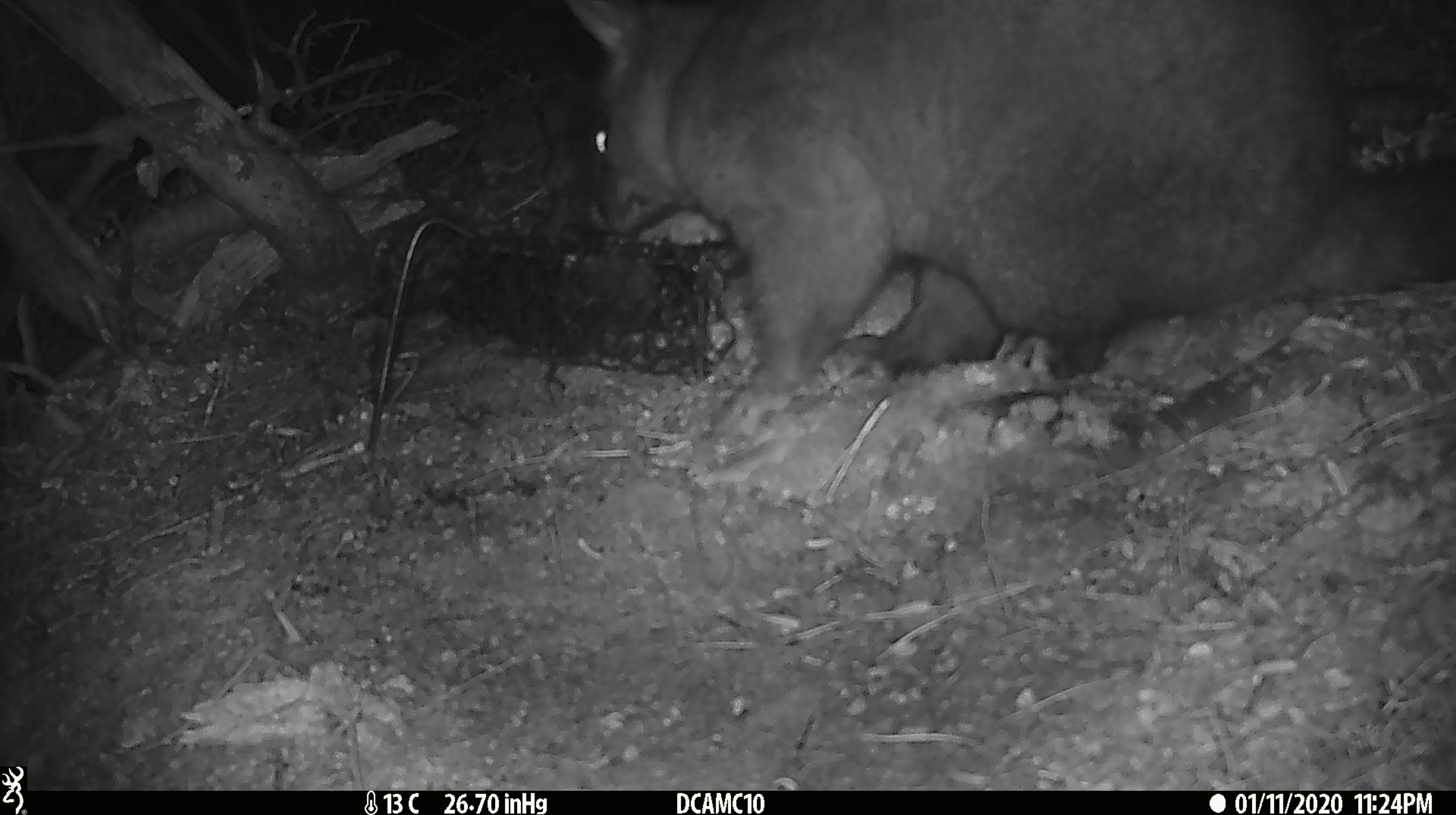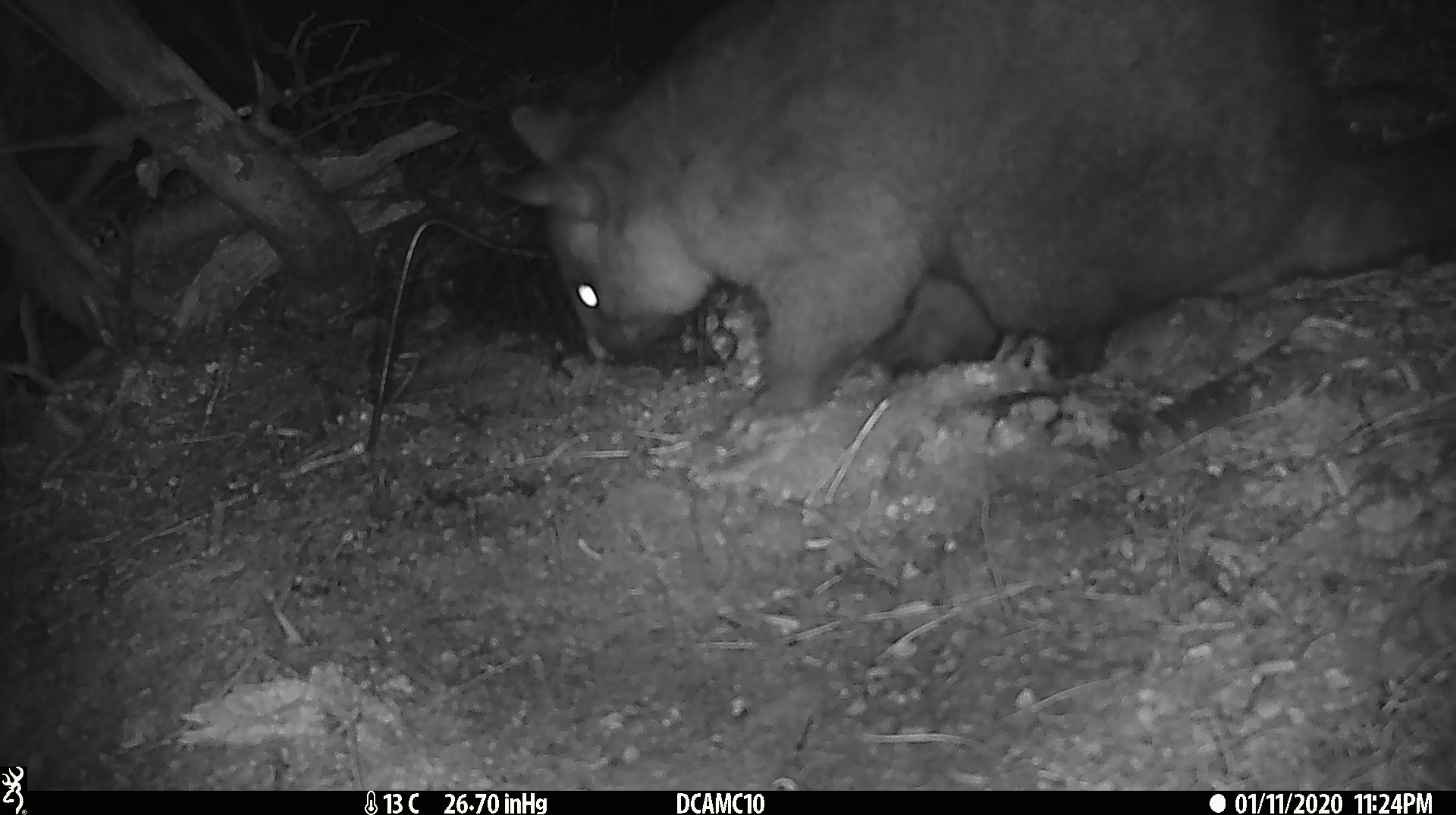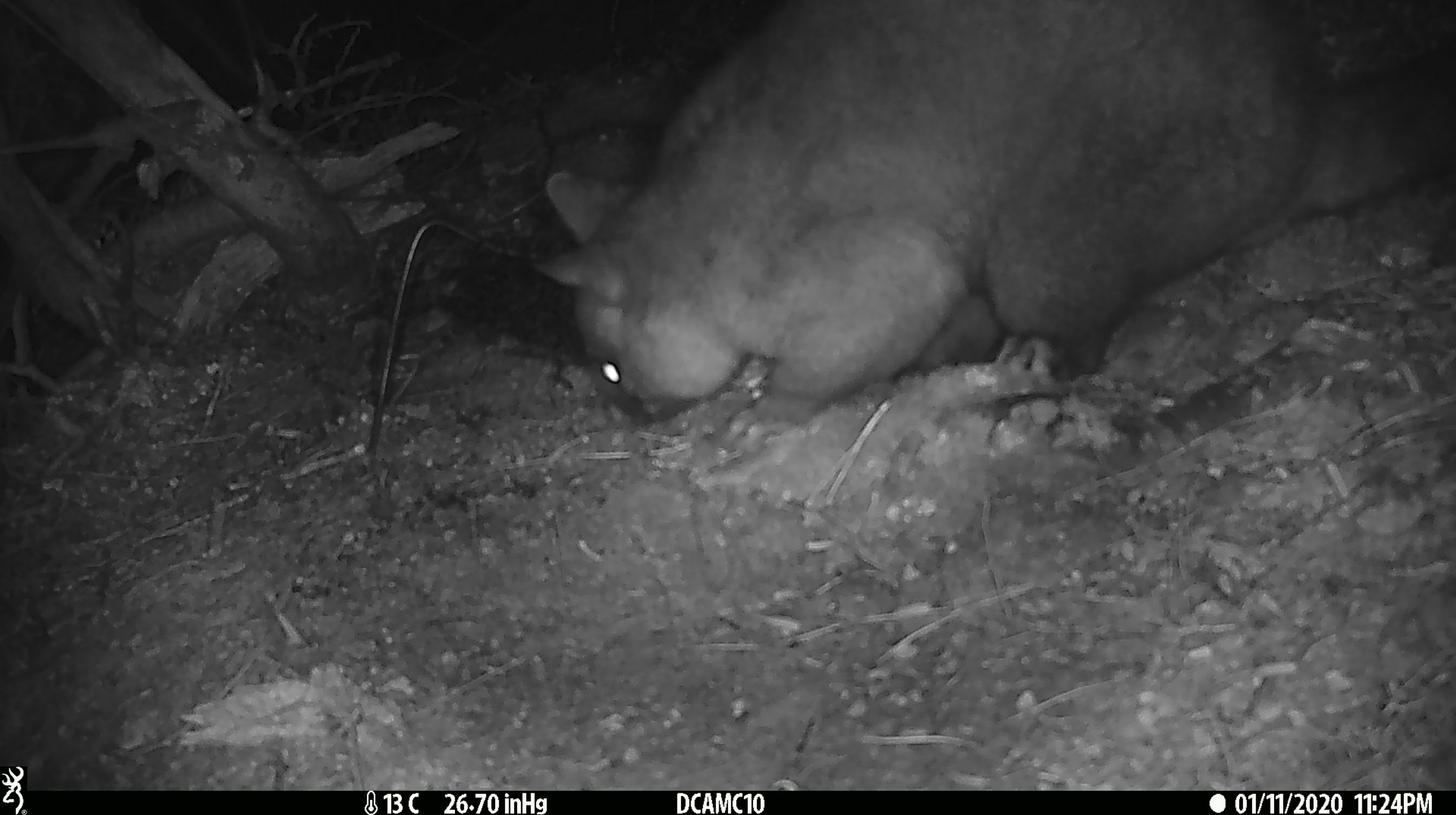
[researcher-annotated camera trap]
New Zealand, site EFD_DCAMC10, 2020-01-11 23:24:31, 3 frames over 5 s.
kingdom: Animalia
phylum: Chordata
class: Mammalia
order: Diprotodontia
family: Phalangeridae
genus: Trichosurus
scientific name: Trichosurus vulpecula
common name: common brushtail possum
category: possum